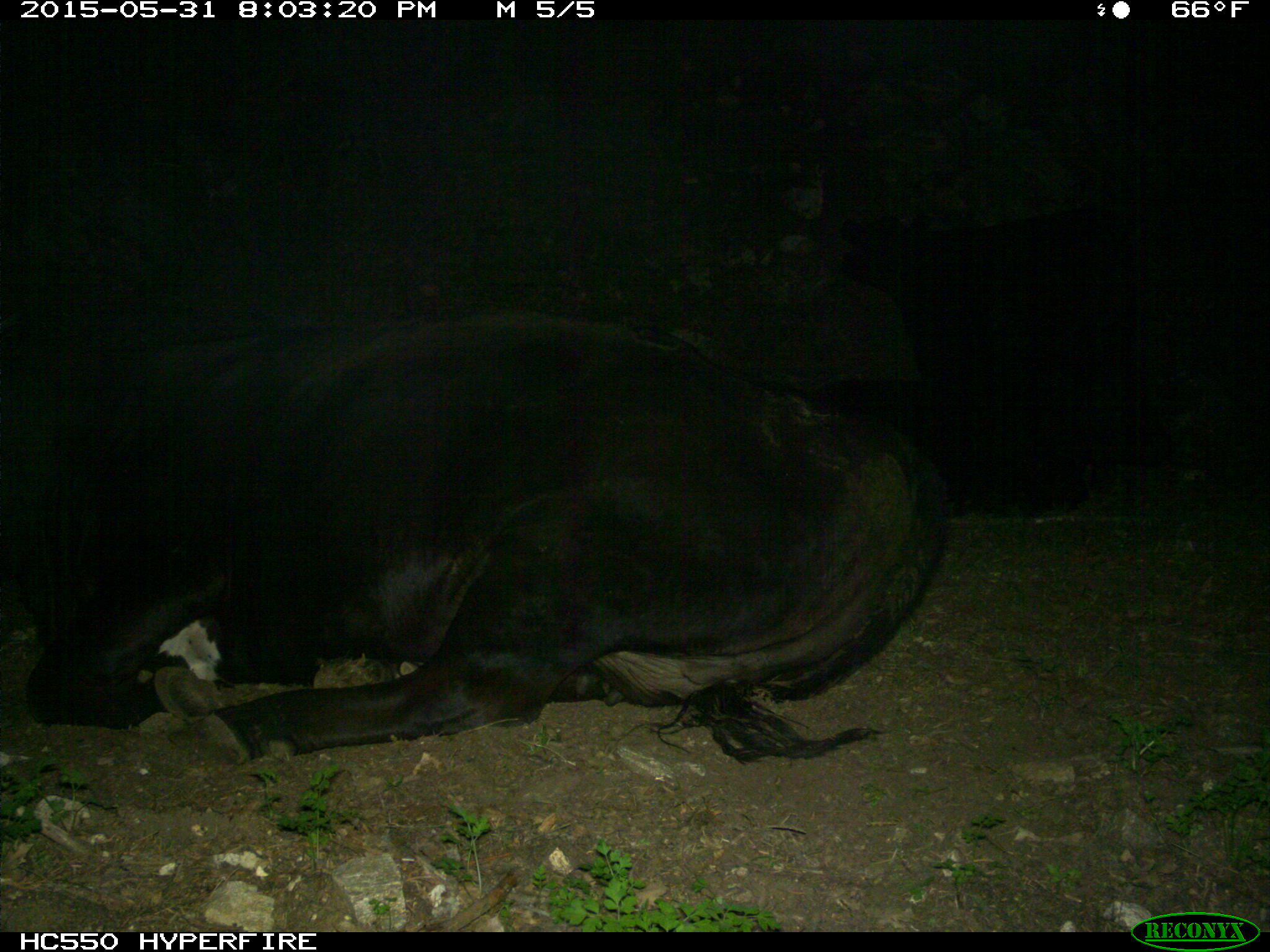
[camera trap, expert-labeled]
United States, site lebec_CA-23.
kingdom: Animalia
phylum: Chordata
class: Mammalia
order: Artiodactyla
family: Bovidae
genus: Bos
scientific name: Bos taurus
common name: domestic cow